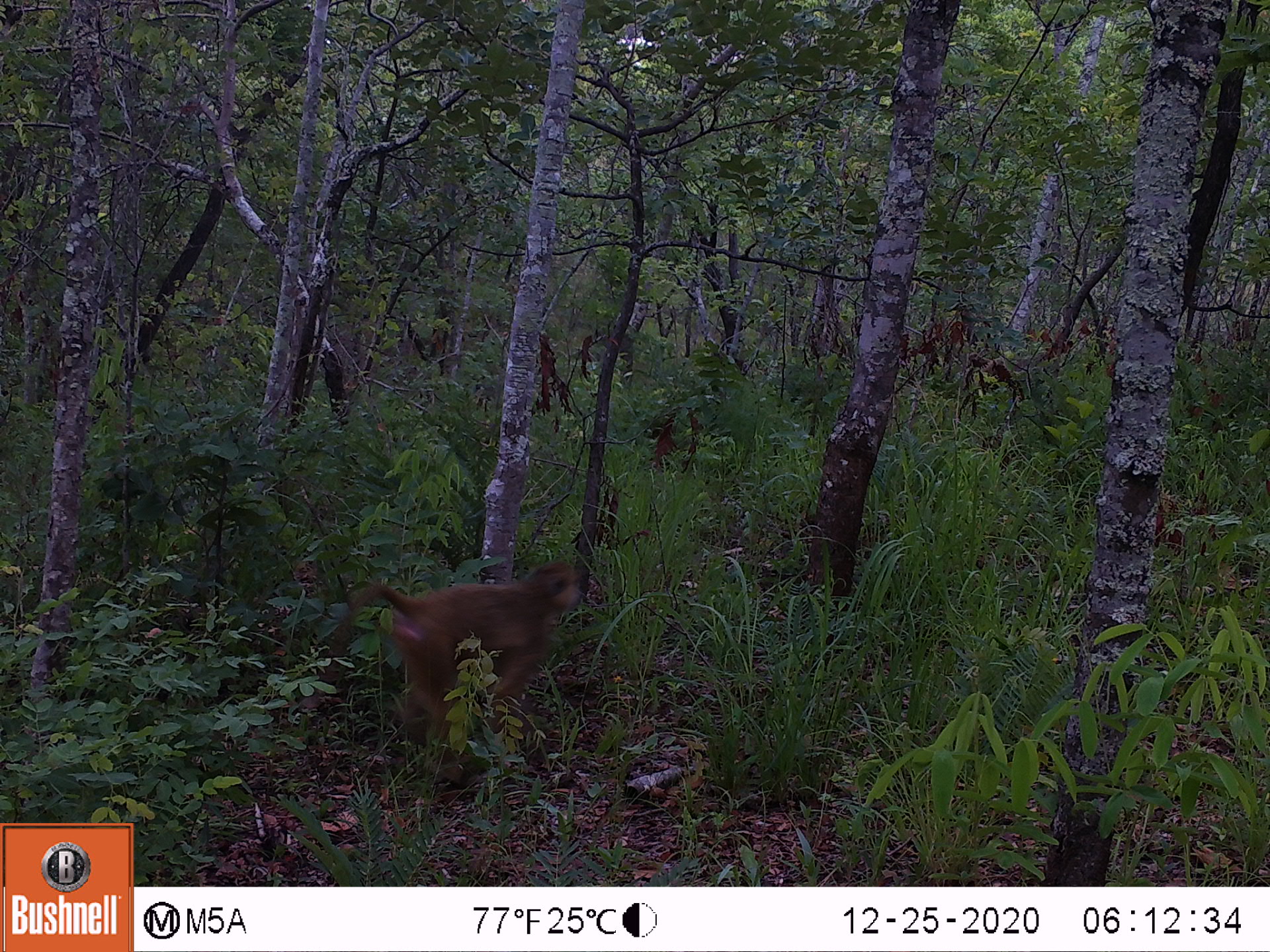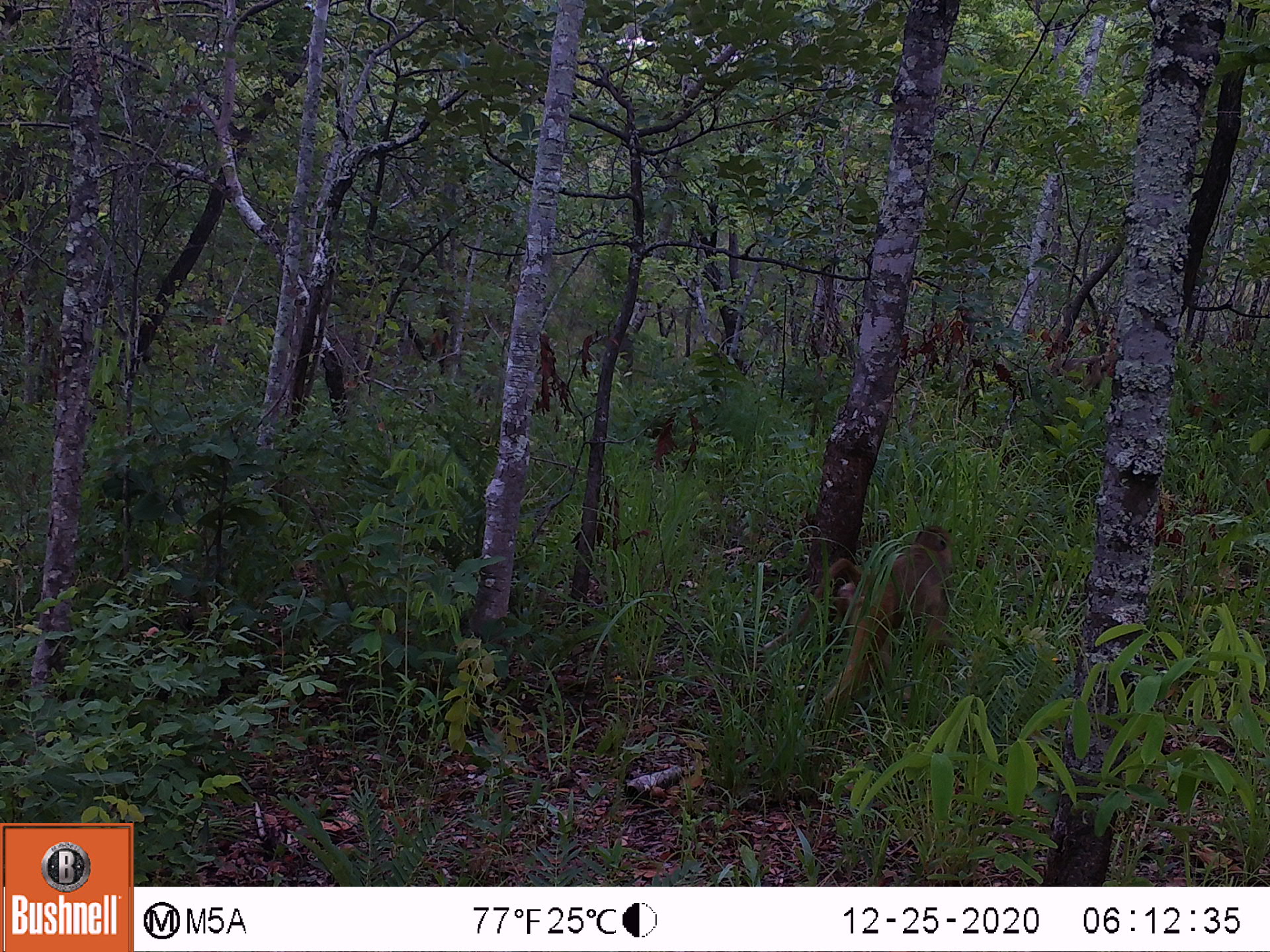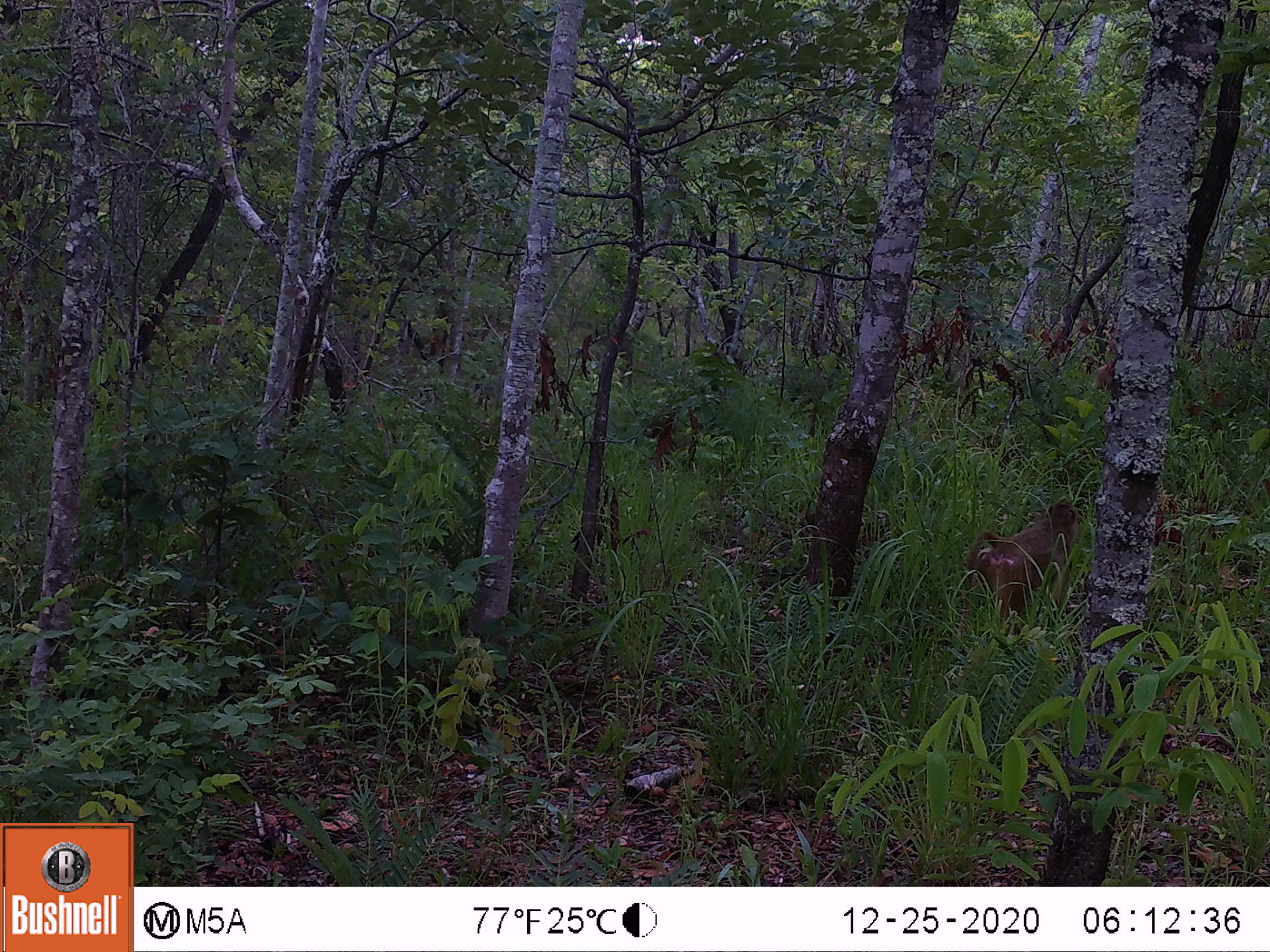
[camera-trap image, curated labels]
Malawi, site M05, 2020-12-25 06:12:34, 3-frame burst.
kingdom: Animalia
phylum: Chordata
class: Mammalia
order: Primates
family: Cercopithecidae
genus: Papio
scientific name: Papio cynocephalus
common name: yellow baboon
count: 1